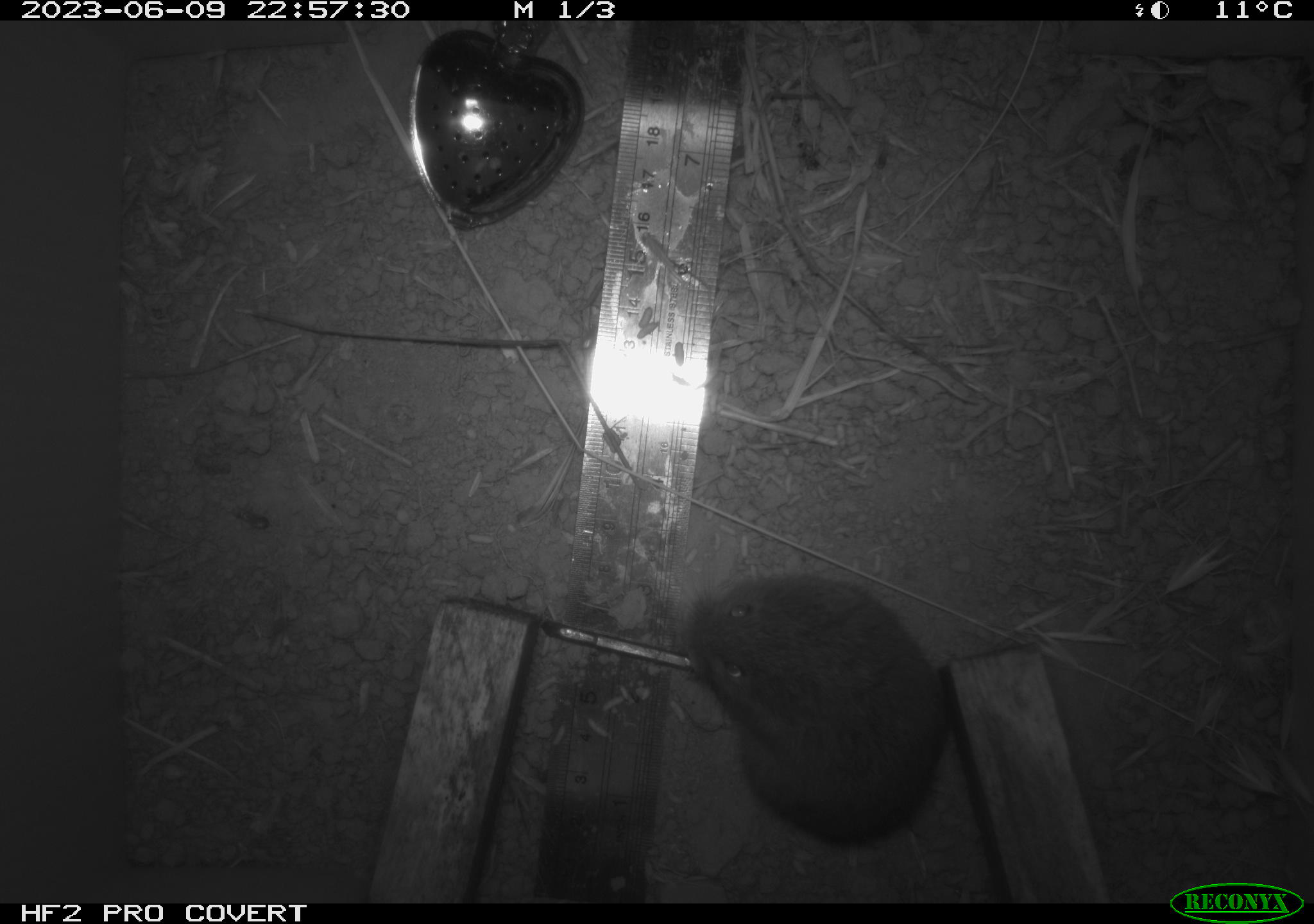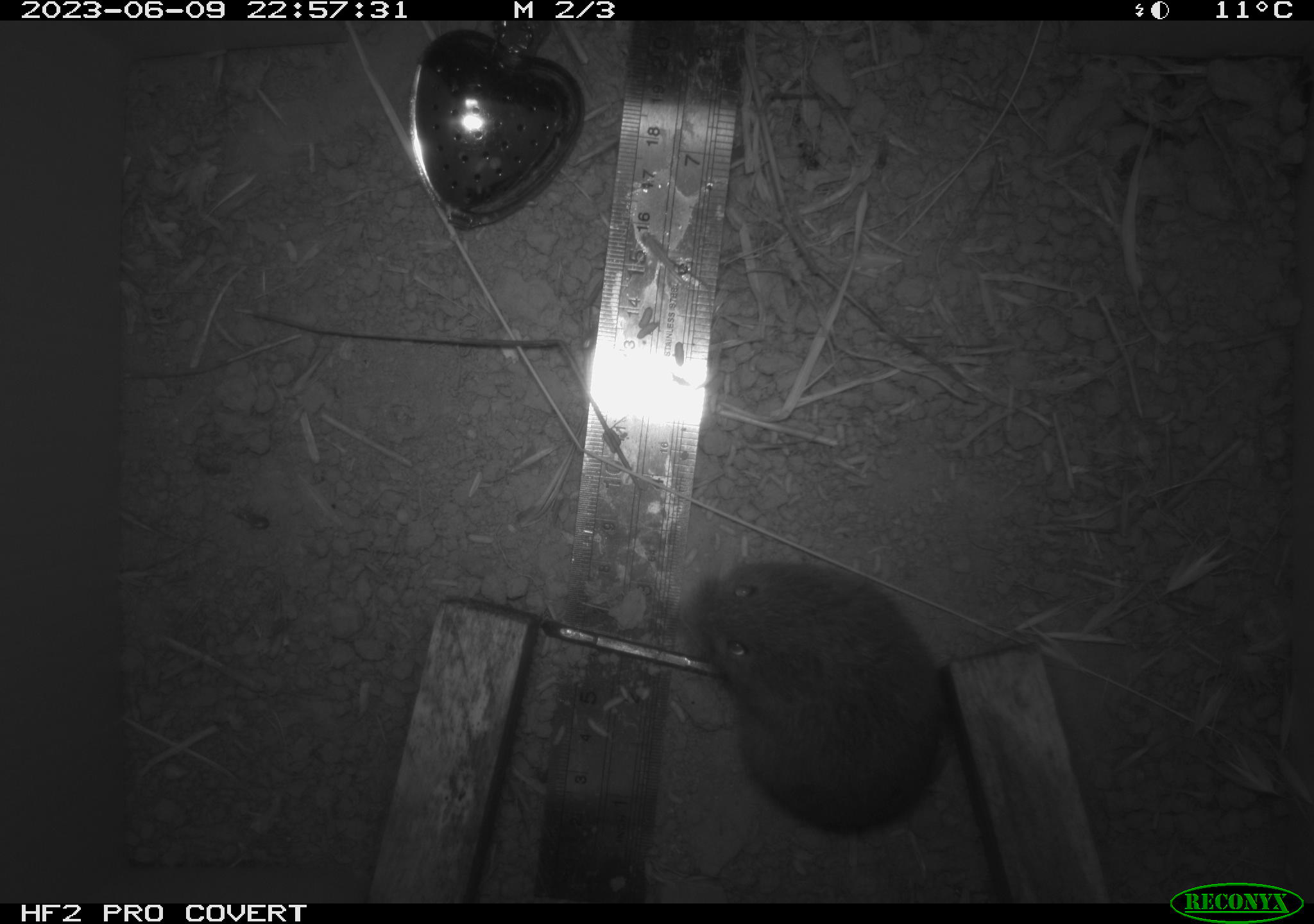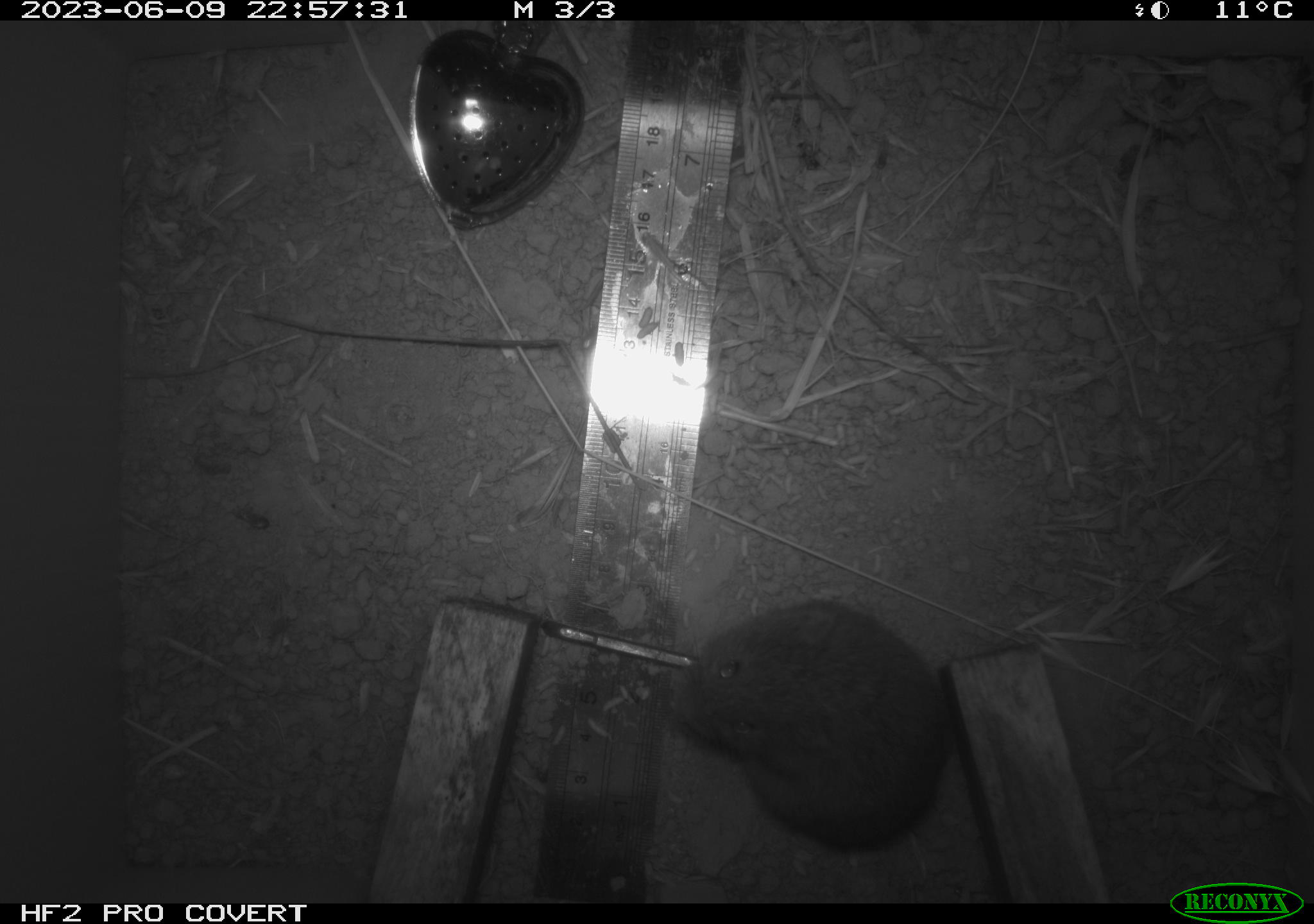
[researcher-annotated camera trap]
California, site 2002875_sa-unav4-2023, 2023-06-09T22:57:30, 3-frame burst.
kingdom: Animalia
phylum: Chordata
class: Mammalia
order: Rodentia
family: Cricetidae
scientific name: Arvicolinae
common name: voles, lemmings, and muskrats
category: arvicolinae subfamily